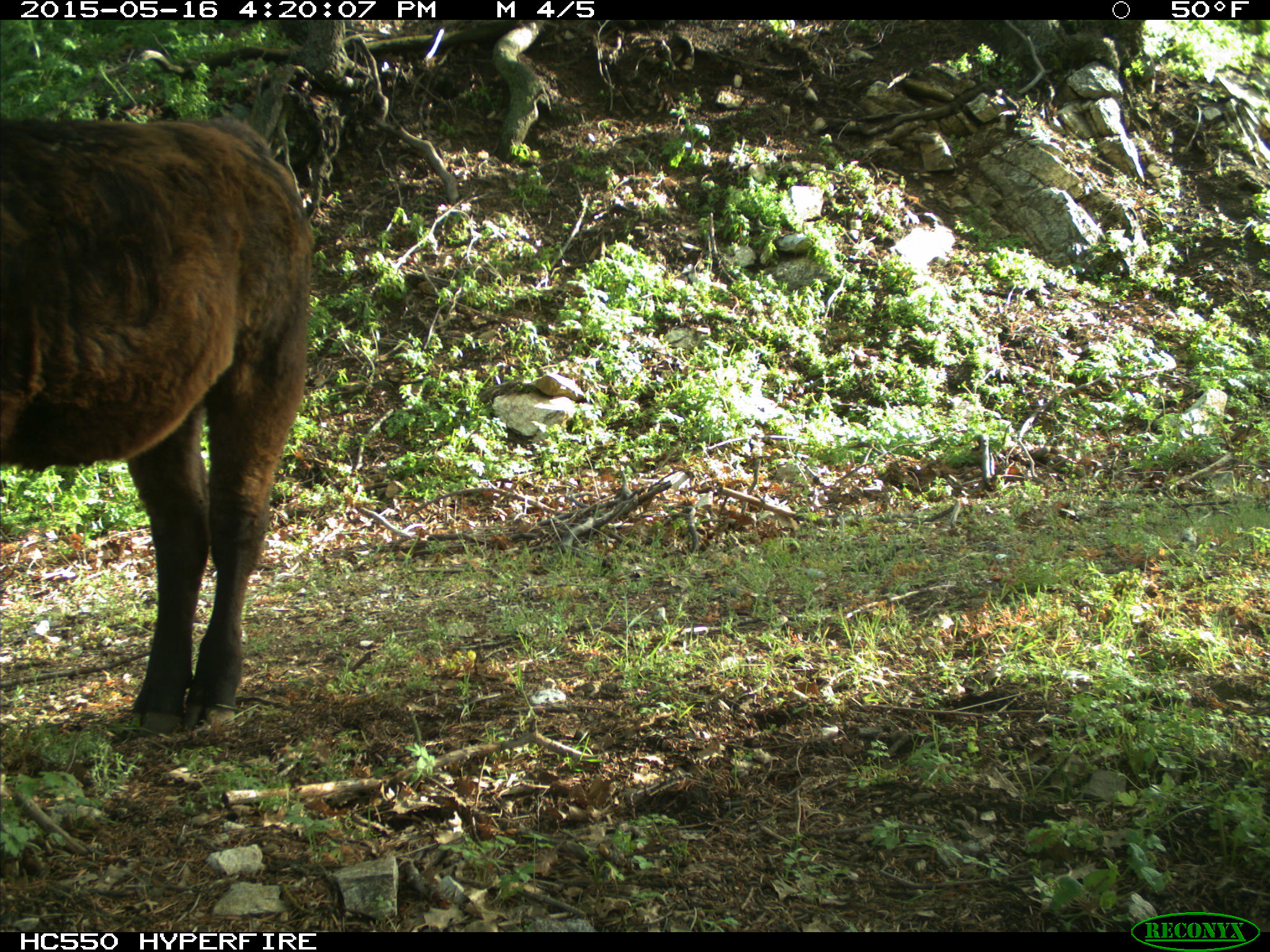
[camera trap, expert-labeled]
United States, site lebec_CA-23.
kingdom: Animalia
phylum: Chordata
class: Mammalia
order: Artiodactyla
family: Bovidae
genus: Bos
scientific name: Bos taurus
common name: domestic cow